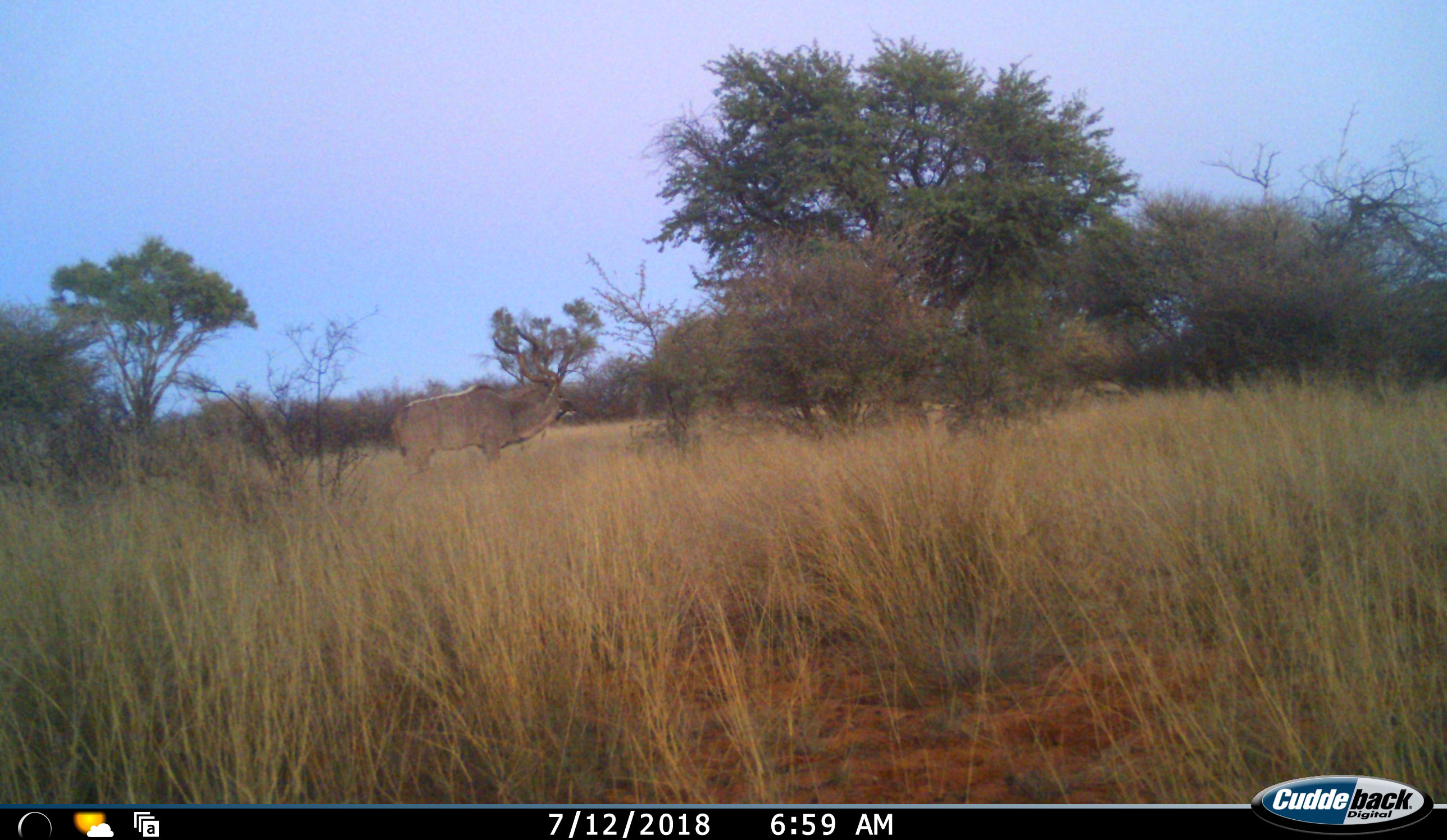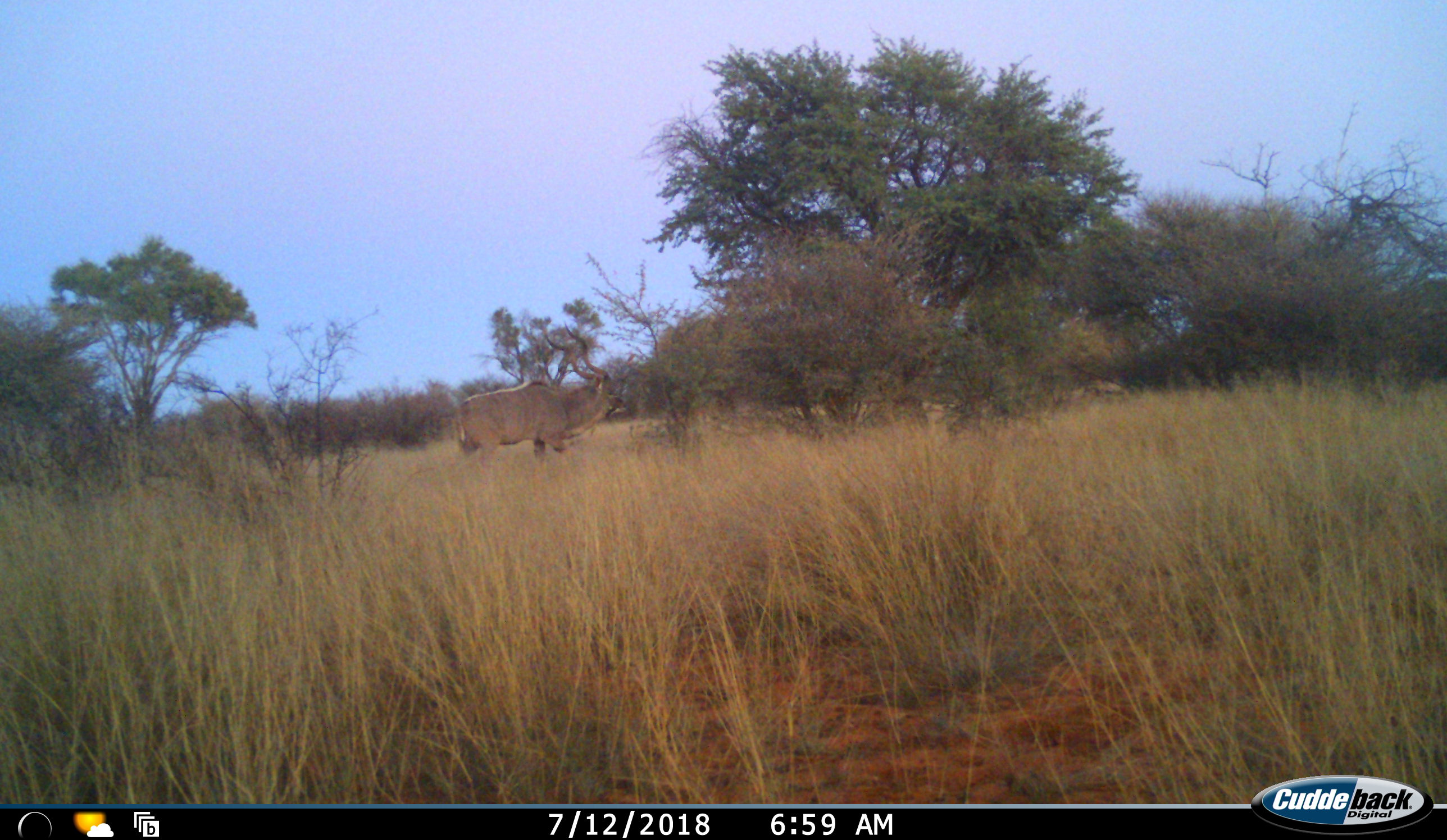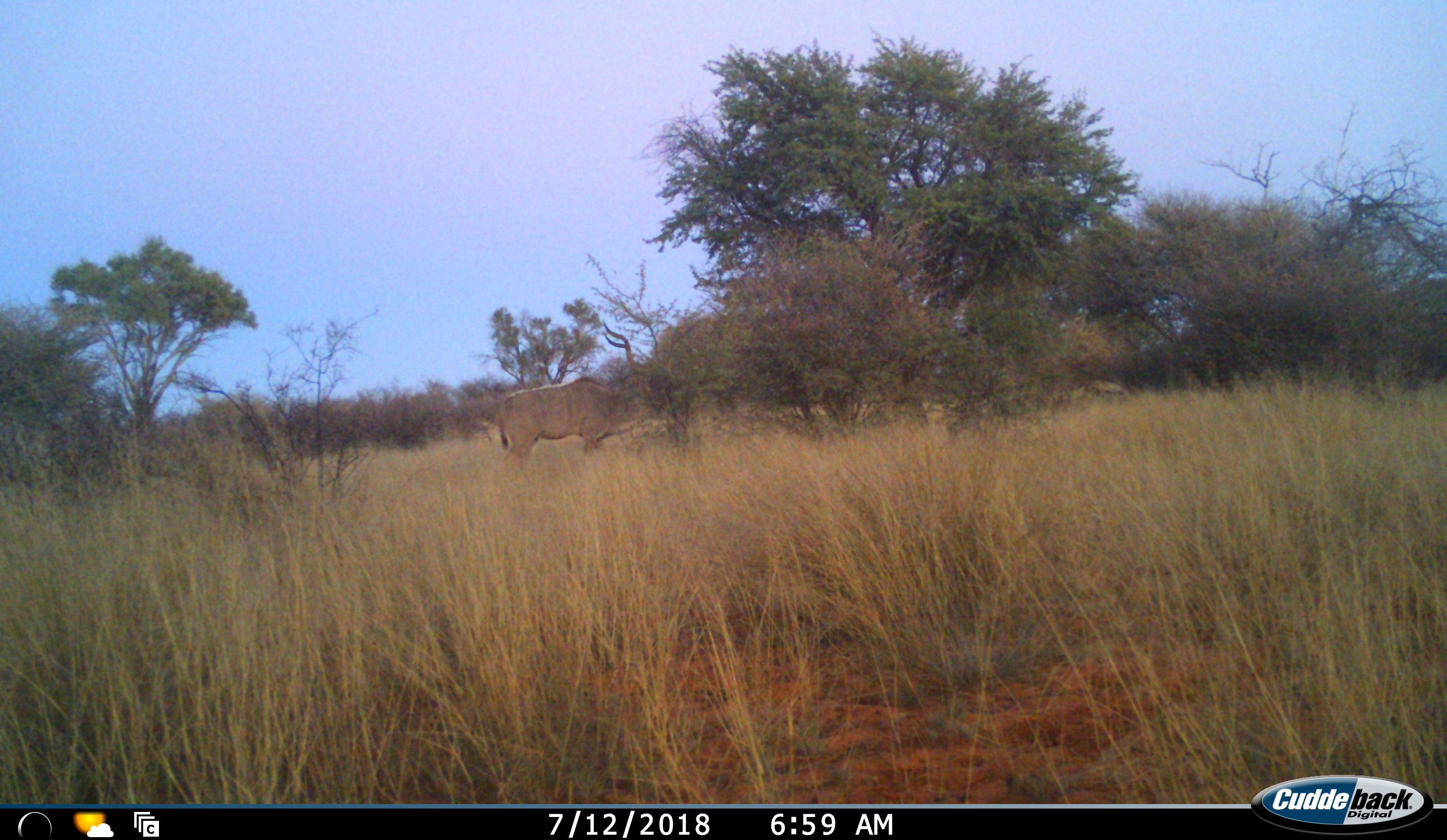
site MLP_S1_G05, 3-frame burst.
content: unidentified animal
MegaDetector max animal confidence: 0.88